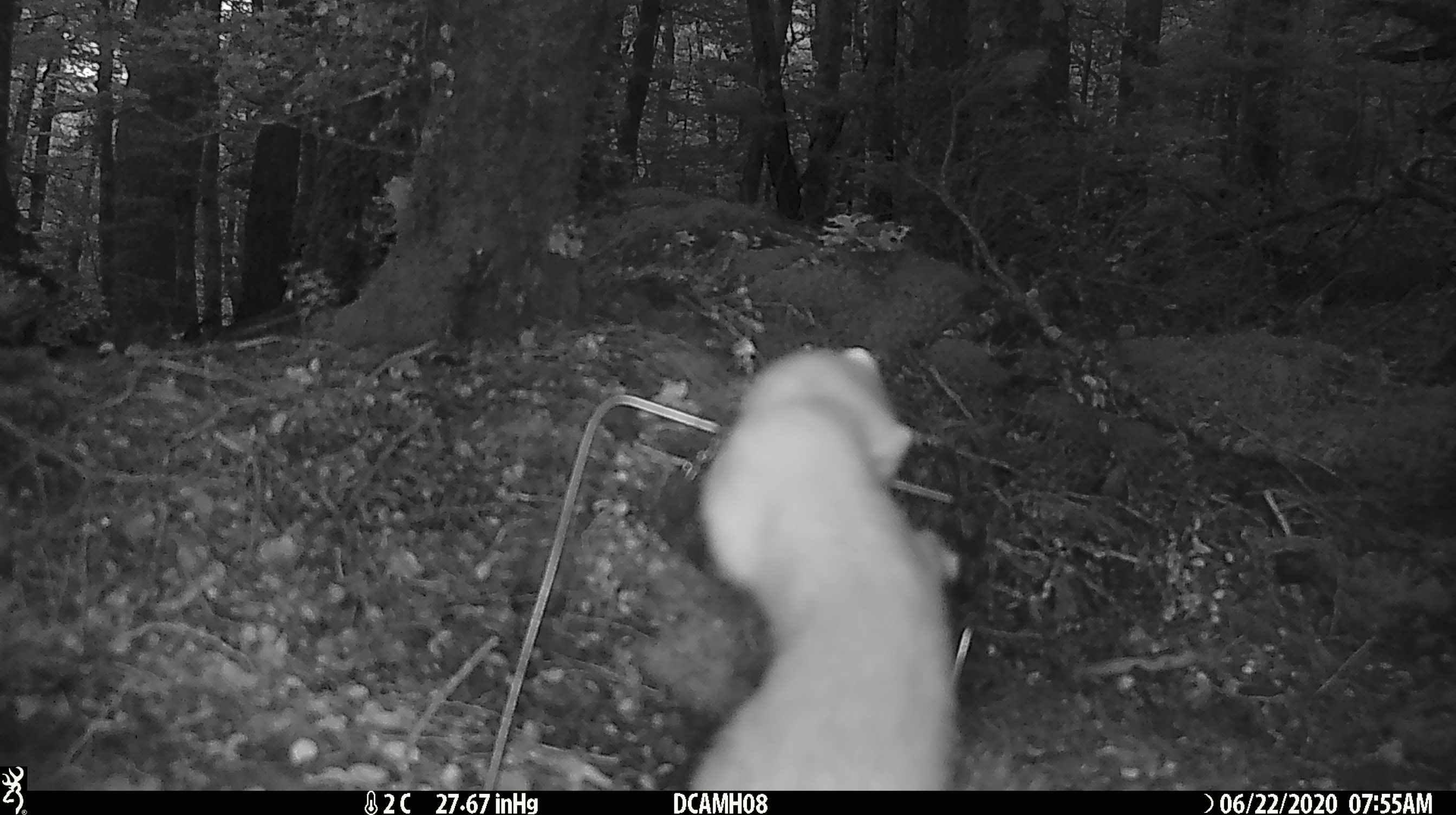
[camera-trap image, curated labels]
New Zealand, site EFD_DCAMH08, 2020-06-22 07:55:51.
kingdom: Animalia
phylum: Chordata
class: Mammalia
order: Carnivora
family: Mustelidae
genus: Mustela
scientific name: Mustela erminea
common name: stoat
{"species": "stoat (Mustela erminea)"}